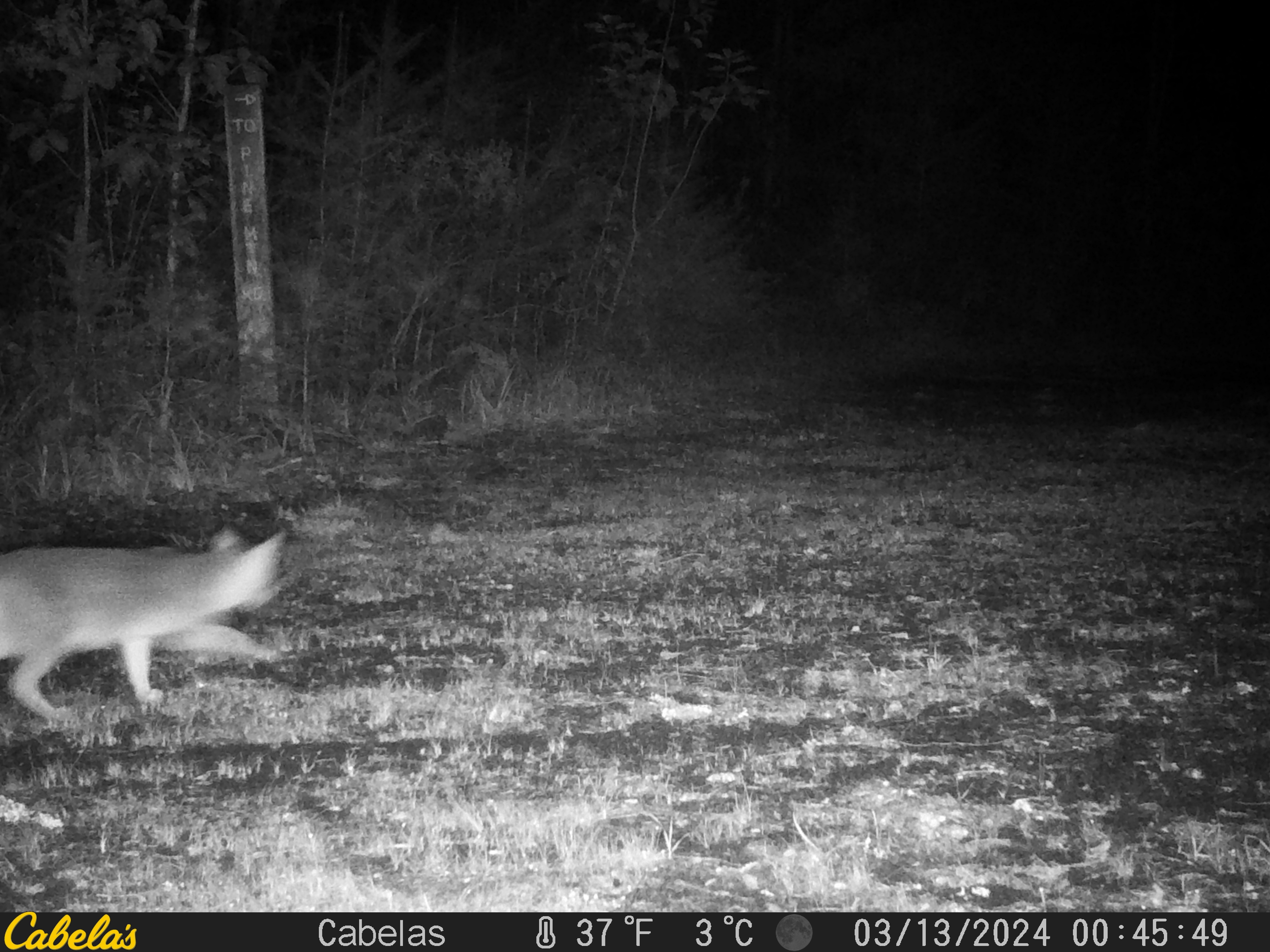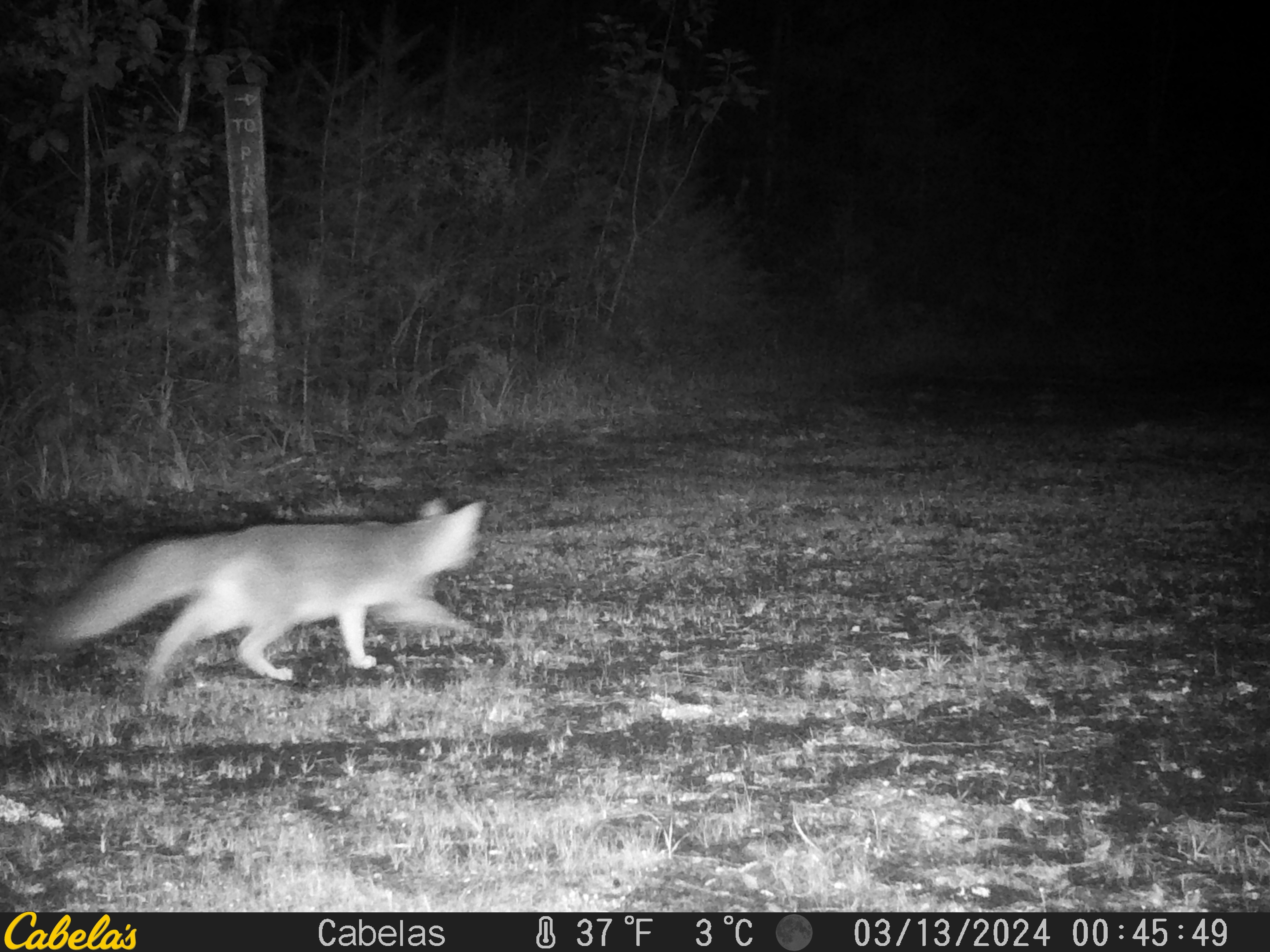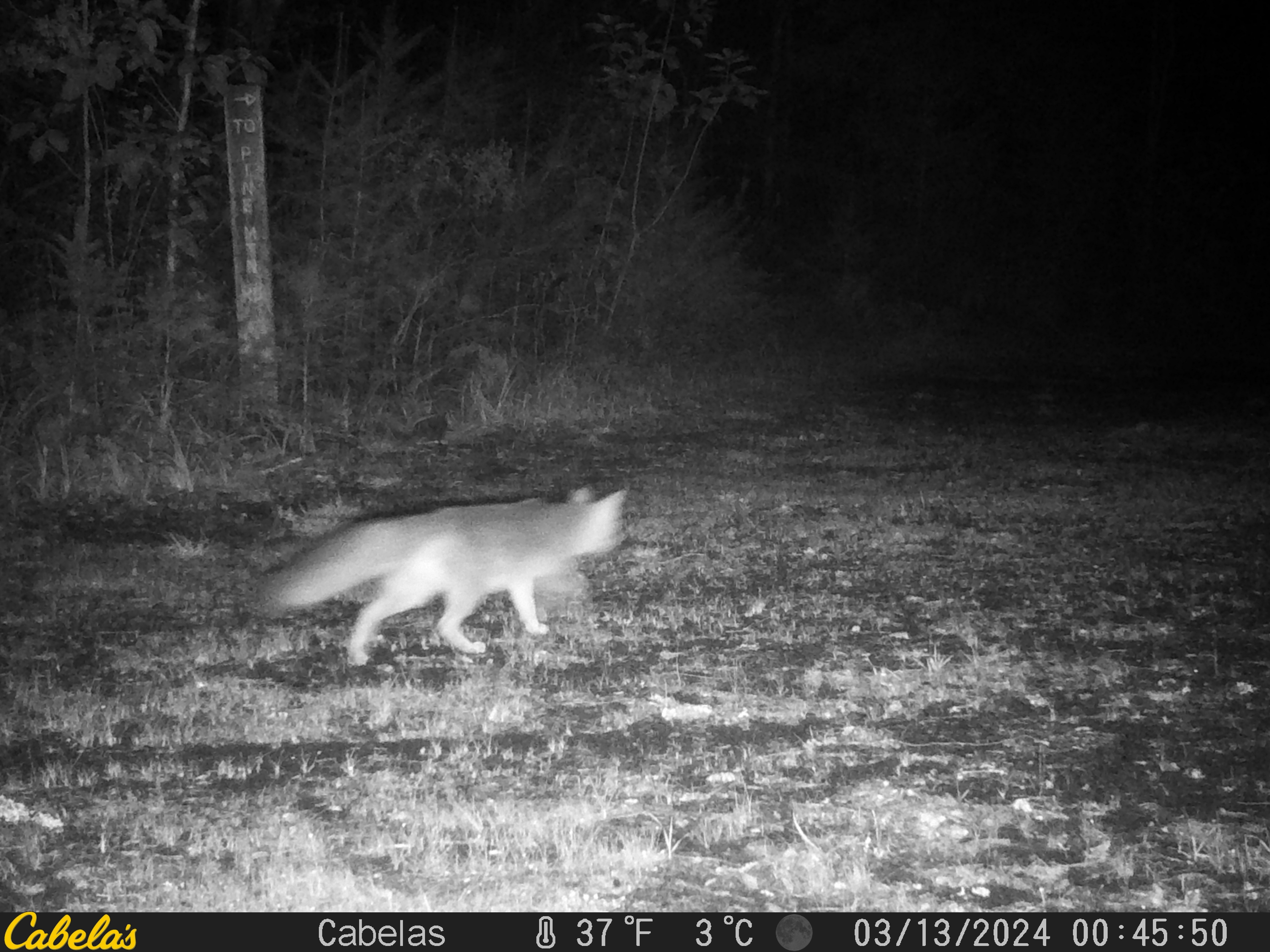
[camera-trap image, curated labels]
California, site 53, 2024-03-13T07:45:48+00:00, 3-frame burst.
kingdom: Animalia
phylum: Chordata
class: Mammalia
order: Carnivora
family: Canidae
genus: Urocyon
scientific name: Urocyon cinereoargenteus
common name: gray fox